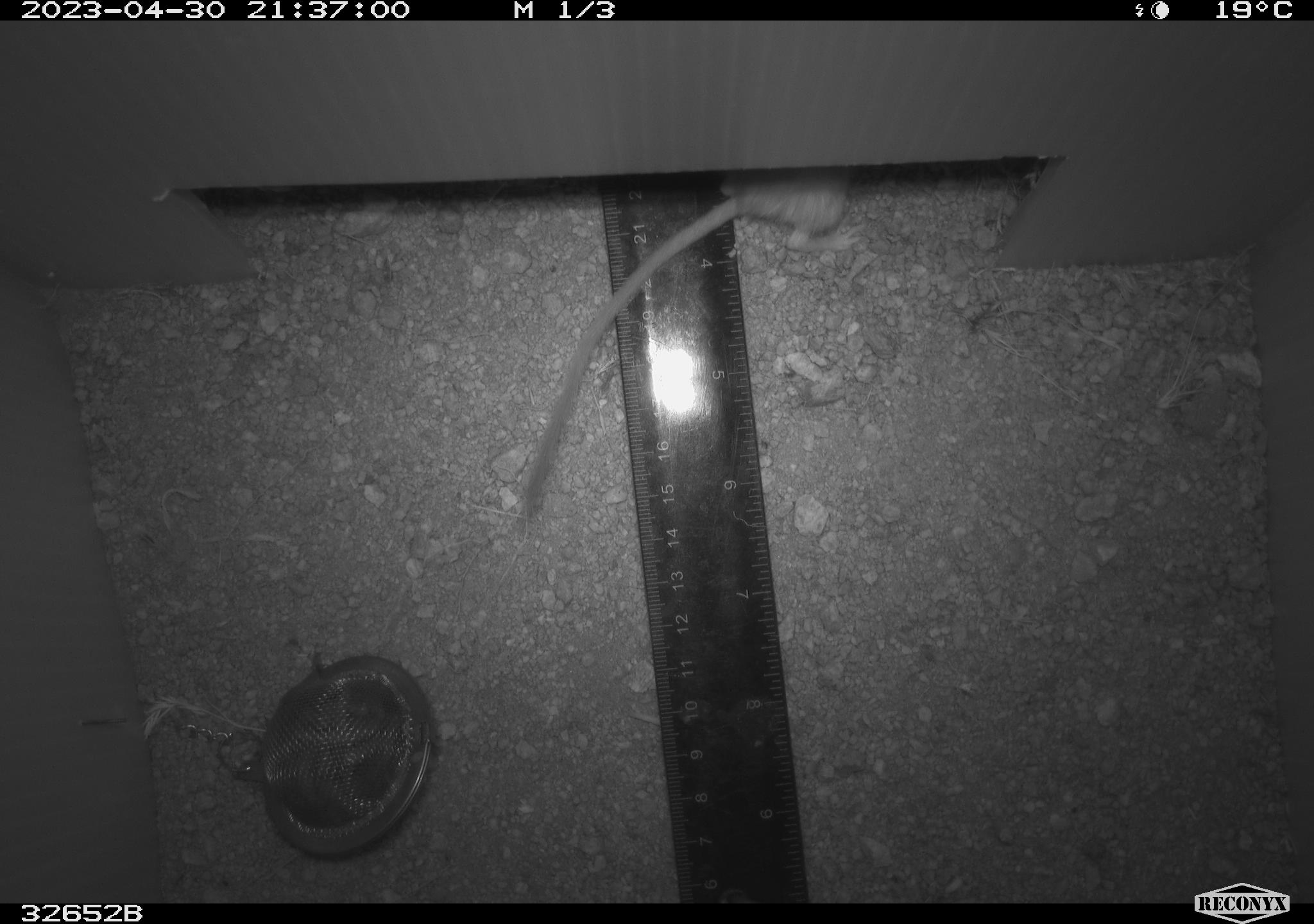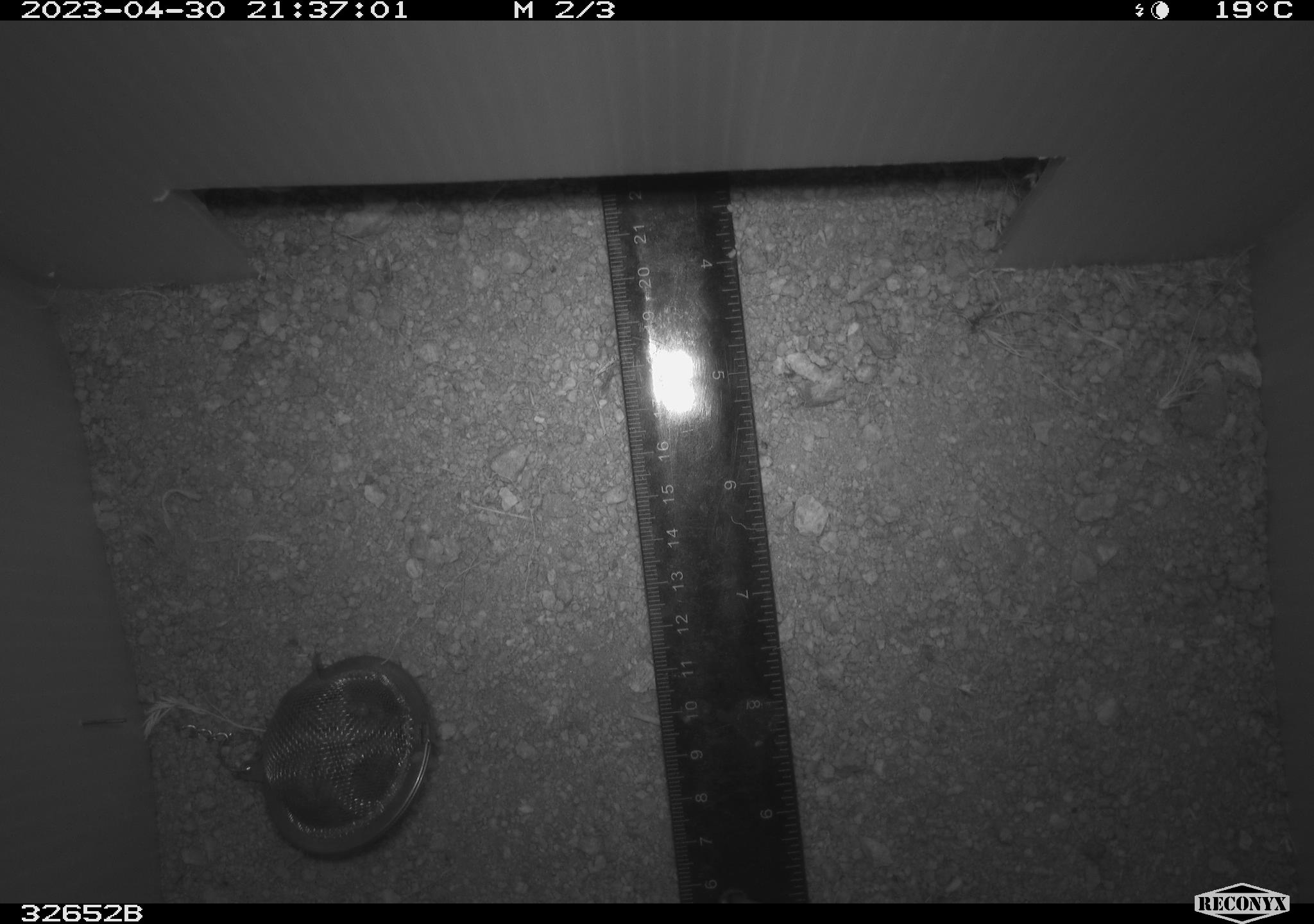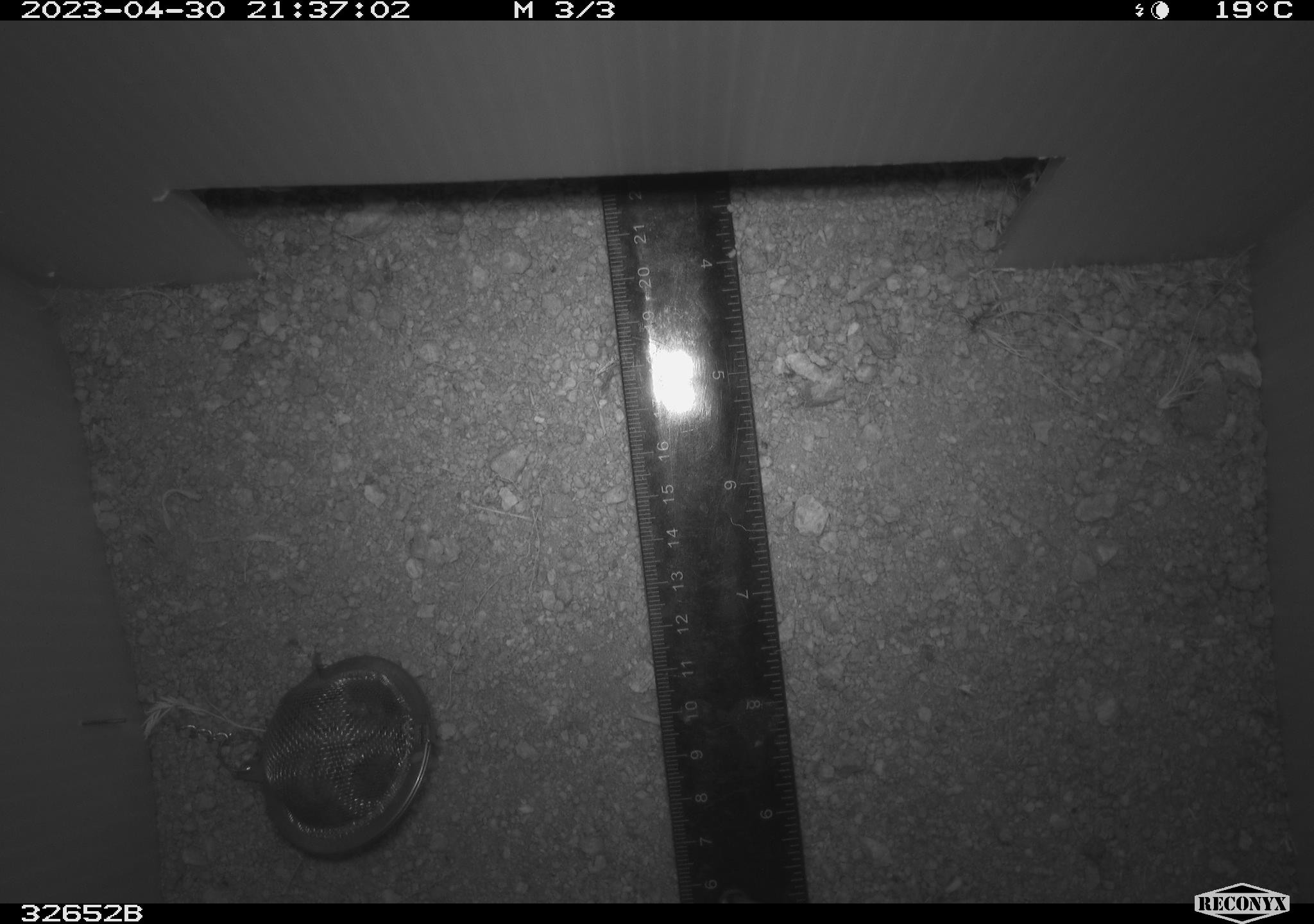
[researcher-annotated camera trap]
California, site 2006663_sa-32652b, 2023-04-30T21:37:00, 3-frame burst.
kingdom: Animalia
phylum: Chordata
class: Mammalia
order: Rodentia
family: Heteromyidae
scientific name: Heteromyidae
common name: kangaroo rats and pocket mice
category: heteromyidae family